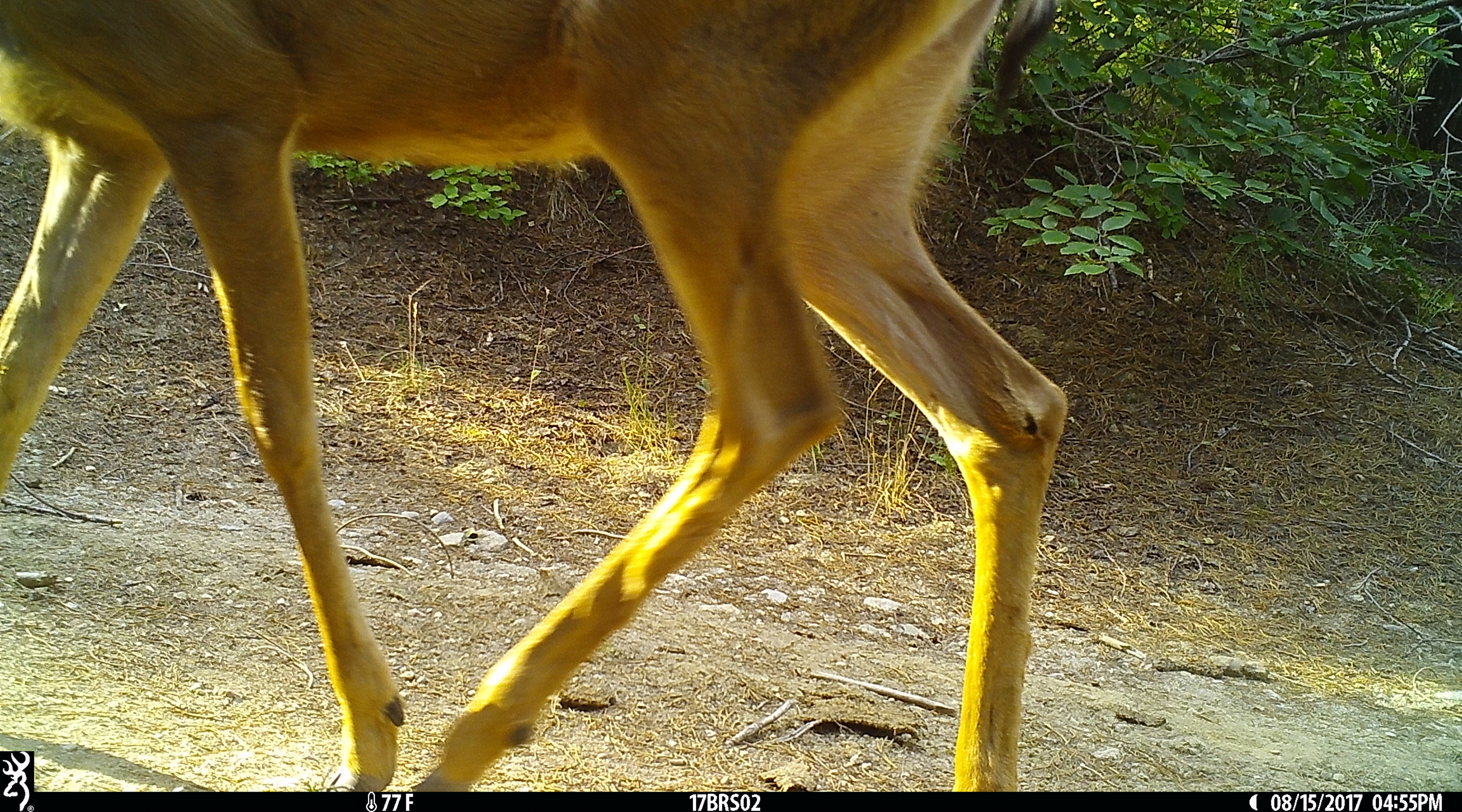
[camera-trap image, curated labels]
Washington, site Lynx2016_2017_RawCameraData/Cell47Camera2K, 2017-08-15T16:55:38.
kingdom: Animalia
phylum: Chordata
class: Mammalia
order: Artiodactyla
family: Cervidae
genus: Odocoileus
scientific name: Odocoileus hemionus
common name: mule deer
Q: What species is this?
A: Odocoileus hemionus (mule deer).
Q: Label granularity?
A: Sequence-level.